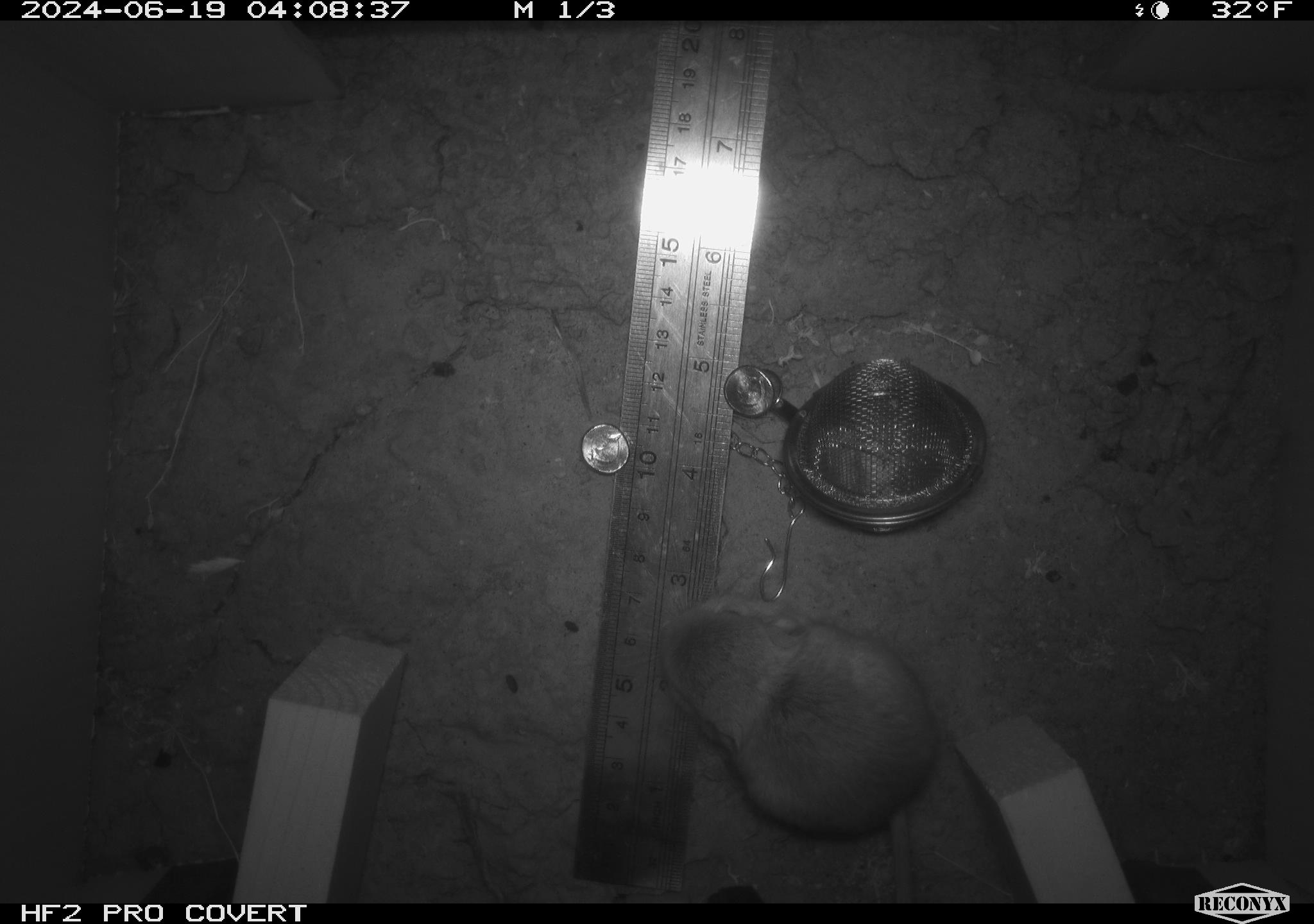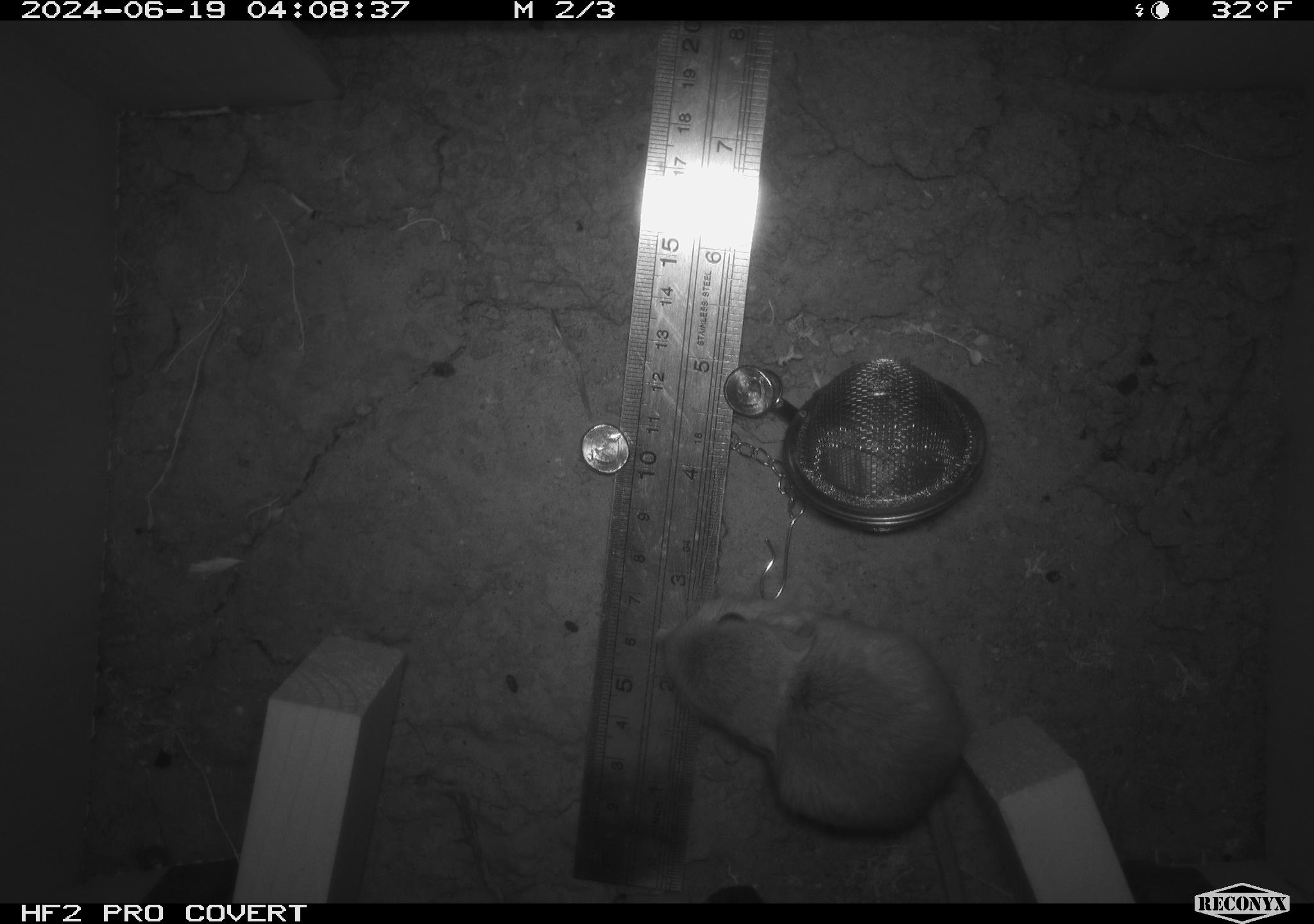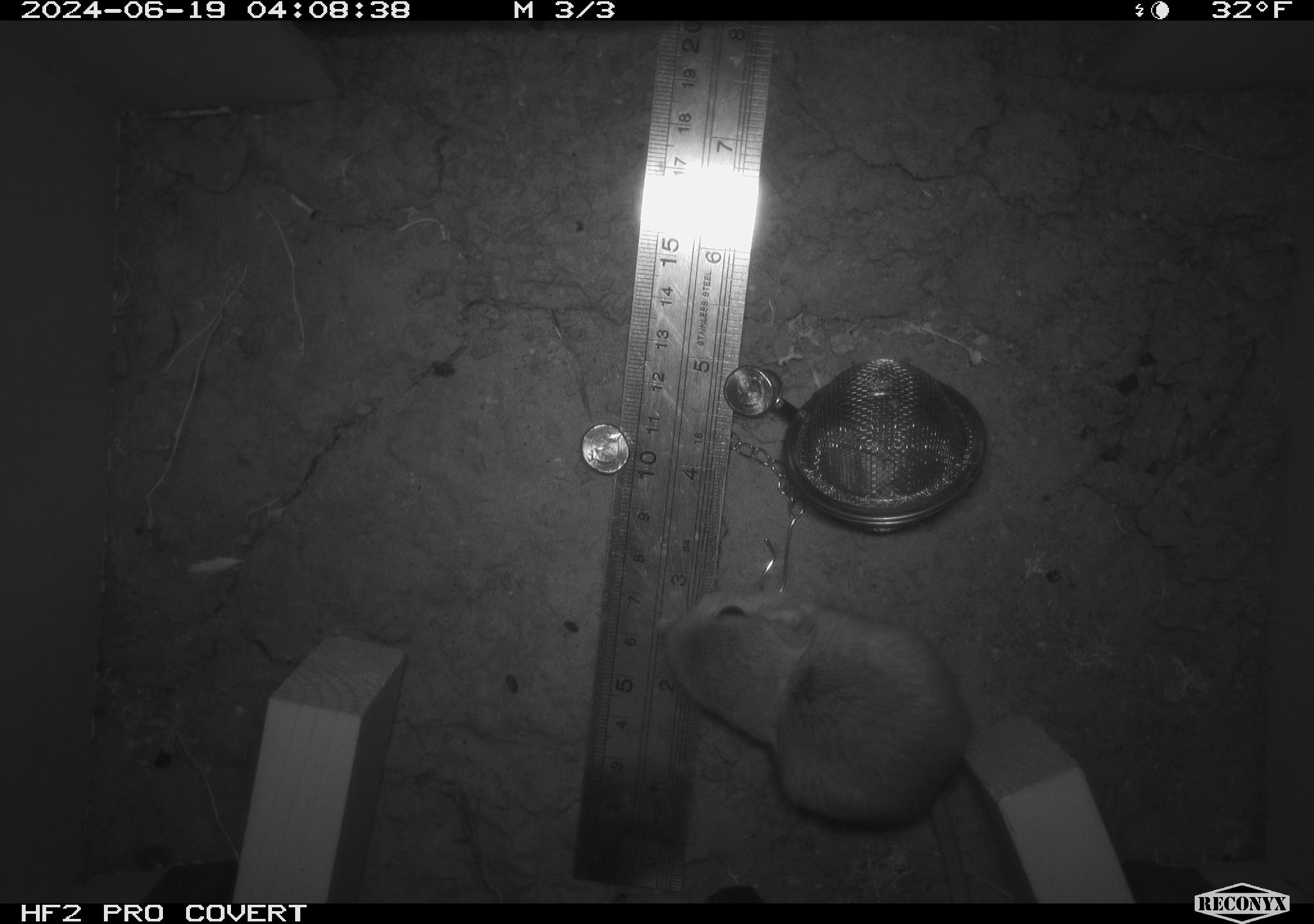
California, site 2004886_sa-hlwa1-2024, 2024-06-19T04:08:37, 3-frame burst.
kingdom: Animalia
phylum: Chordata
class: Mammalia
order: Rodentia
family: Heteromyidae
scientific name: Heteromyidae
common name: kangaroo rats and pocket mice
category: heteromyidae family